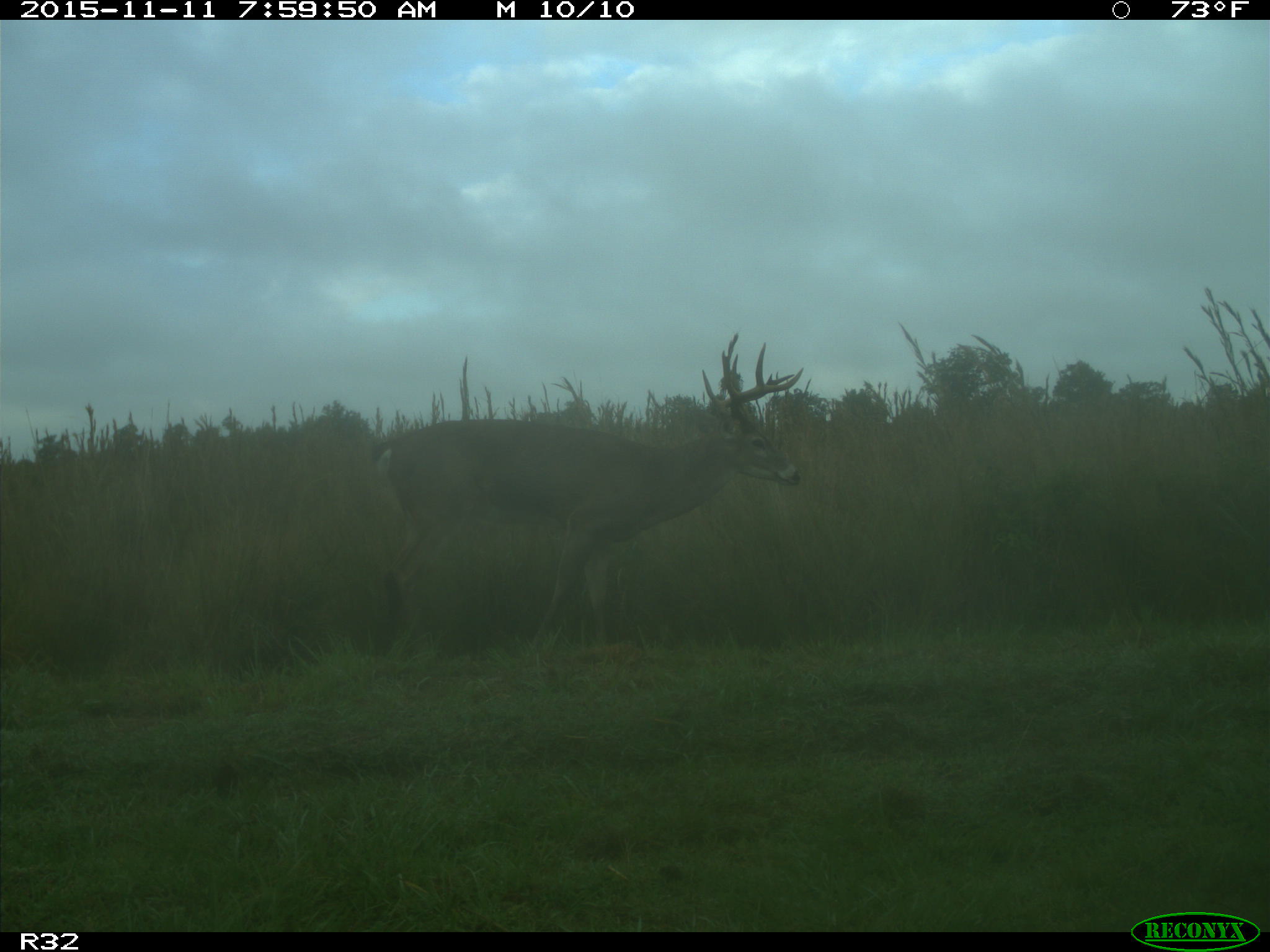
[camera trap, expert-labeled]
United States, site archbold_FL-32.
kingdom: Animalia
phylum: Chordata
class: Mammalia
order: Artiodactyla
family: Cervidae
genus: Odocoileus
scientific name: Odocoileus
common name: deer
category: unidentified deer